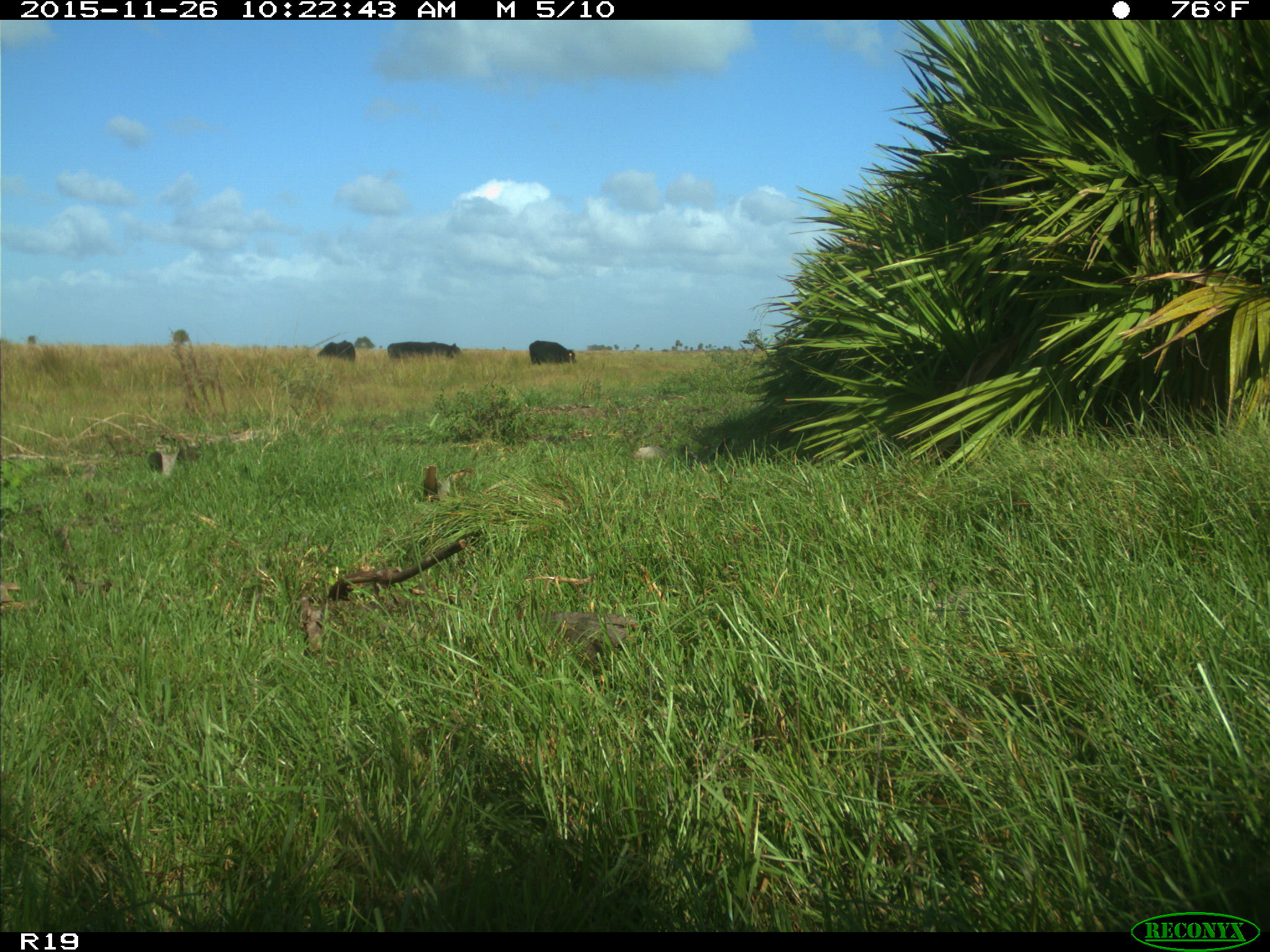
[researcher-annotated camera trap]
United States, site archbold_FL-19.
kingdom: Animalia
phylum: Chordata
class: Mammalia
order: Artiodactyla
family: Bovidae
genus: Bos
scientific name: Bos taurus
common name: domestic cow